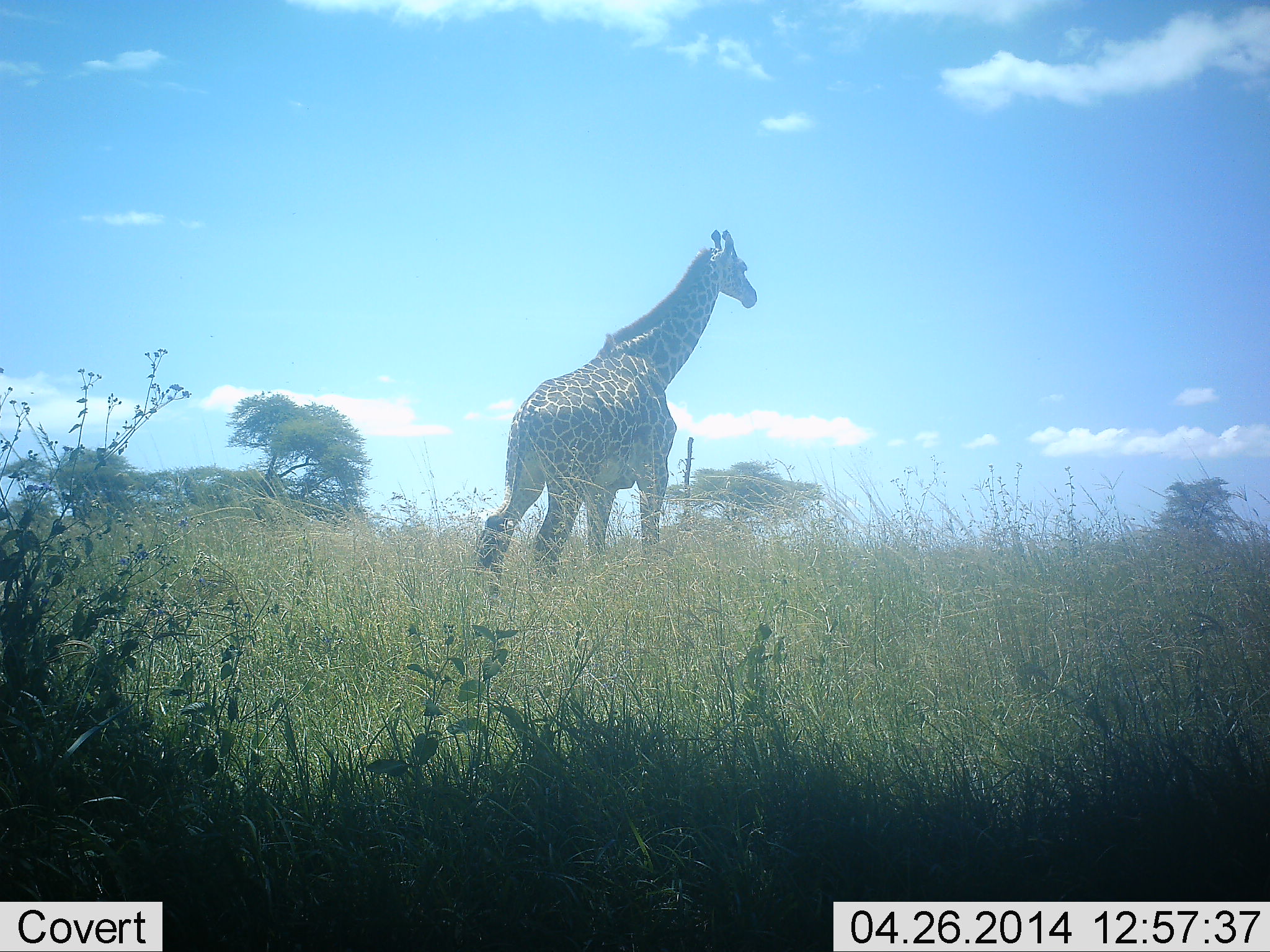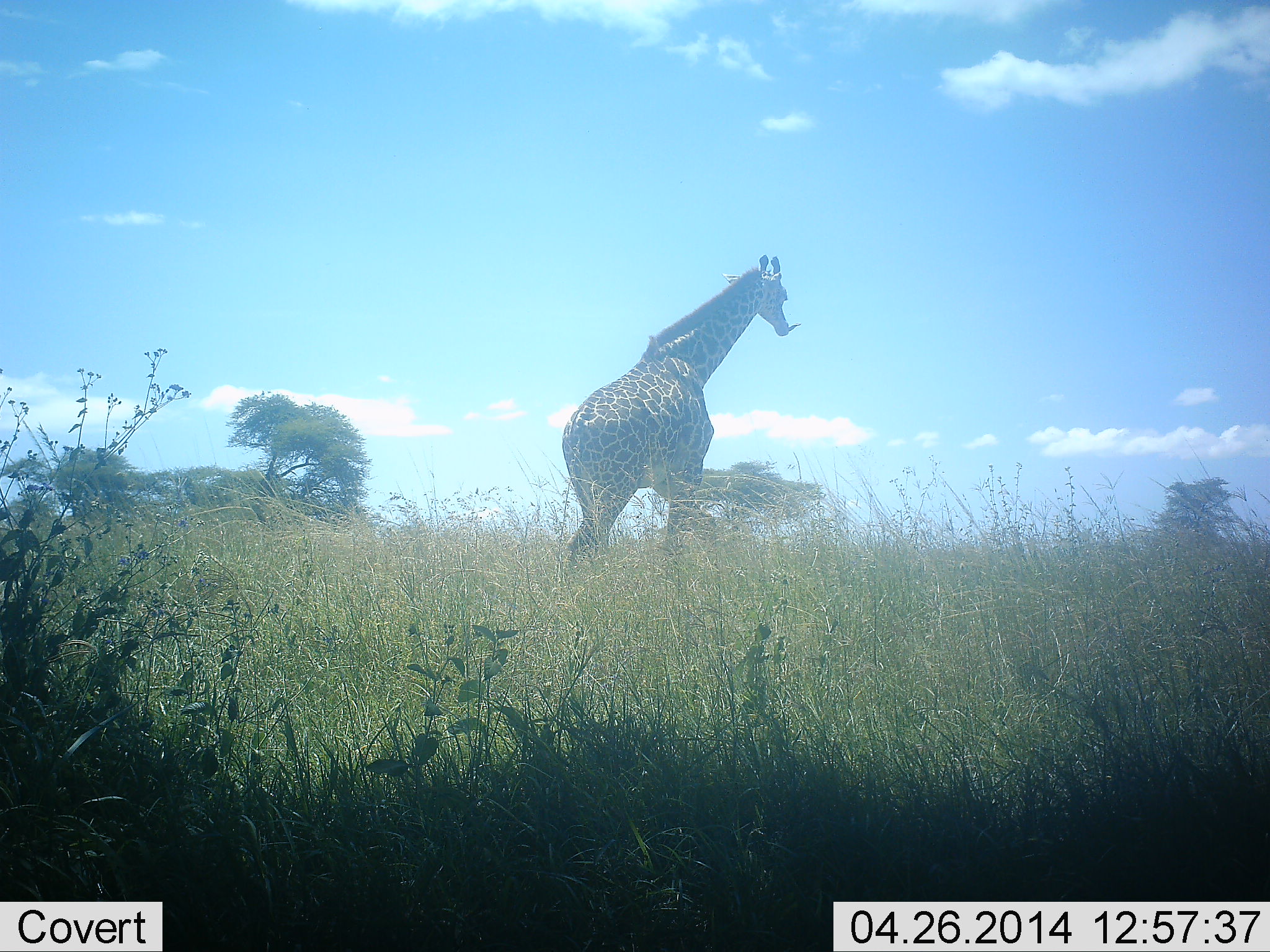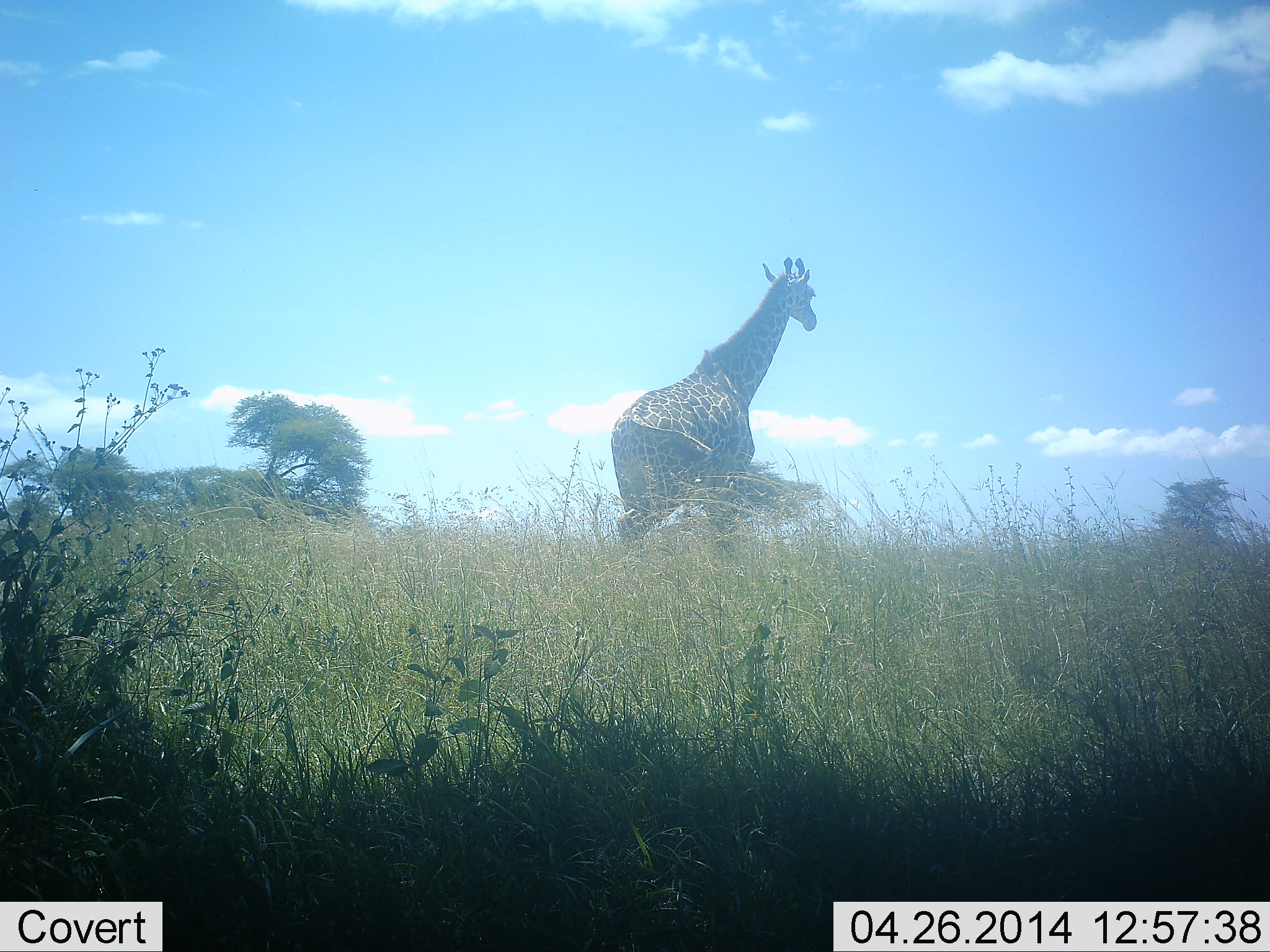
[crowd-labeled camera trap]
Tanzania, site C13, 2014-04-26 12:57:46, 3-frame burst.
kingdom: Animalia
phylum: Chordata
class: Mammalia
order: Artiodactyla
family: Giraffidae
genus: Giraffa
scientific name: Giraffa camelopardalis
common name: giraffe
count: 1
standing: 0%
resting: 0%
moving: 100%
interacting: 0%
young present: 10%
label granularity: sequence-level